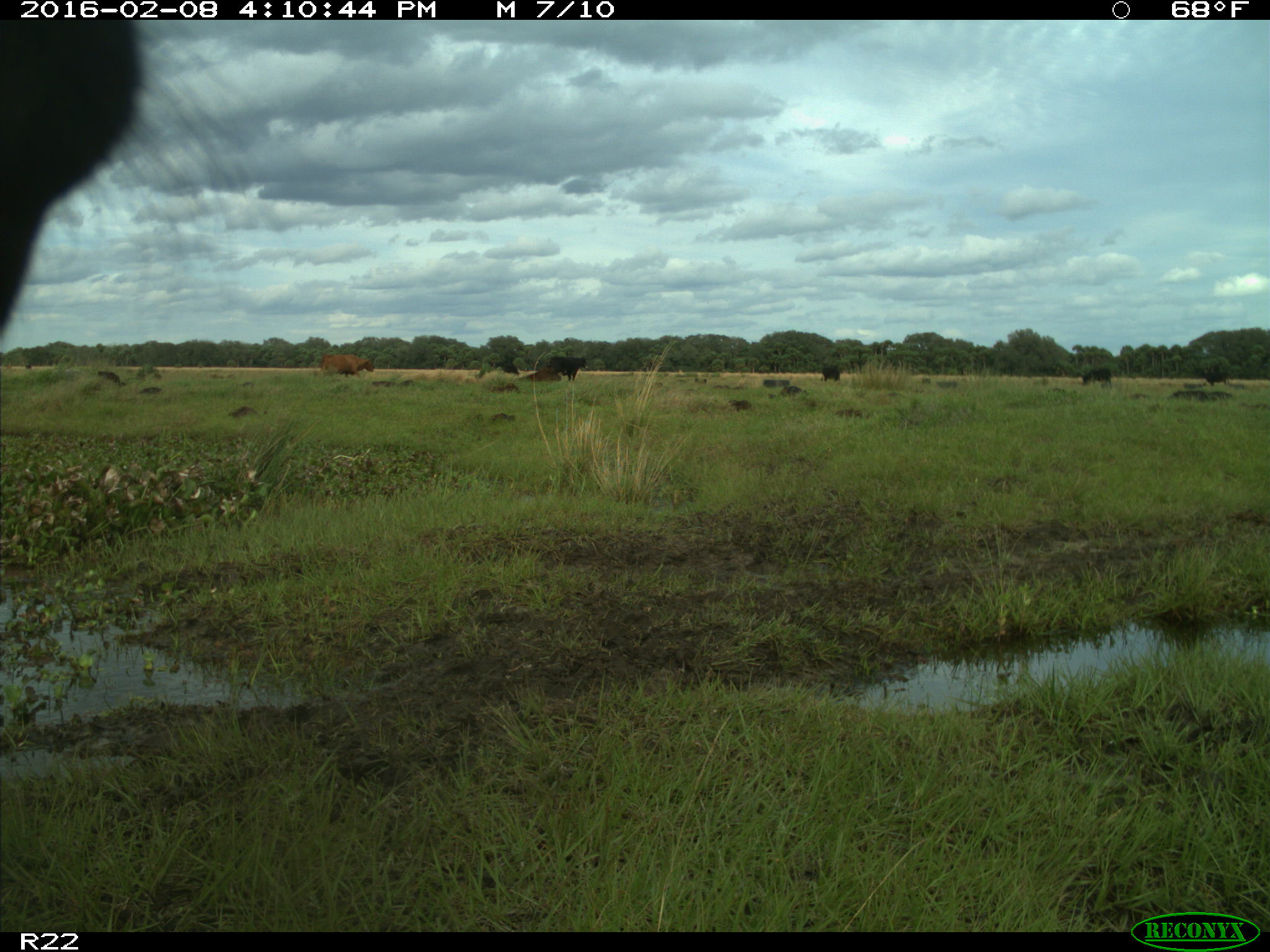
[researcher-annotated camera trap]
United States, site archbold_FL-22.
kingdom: Animalia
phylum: Chordata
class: Mammalia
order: Artiodactyla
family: Bovidae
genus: Bos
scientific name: Bos taurus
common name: domestic cow